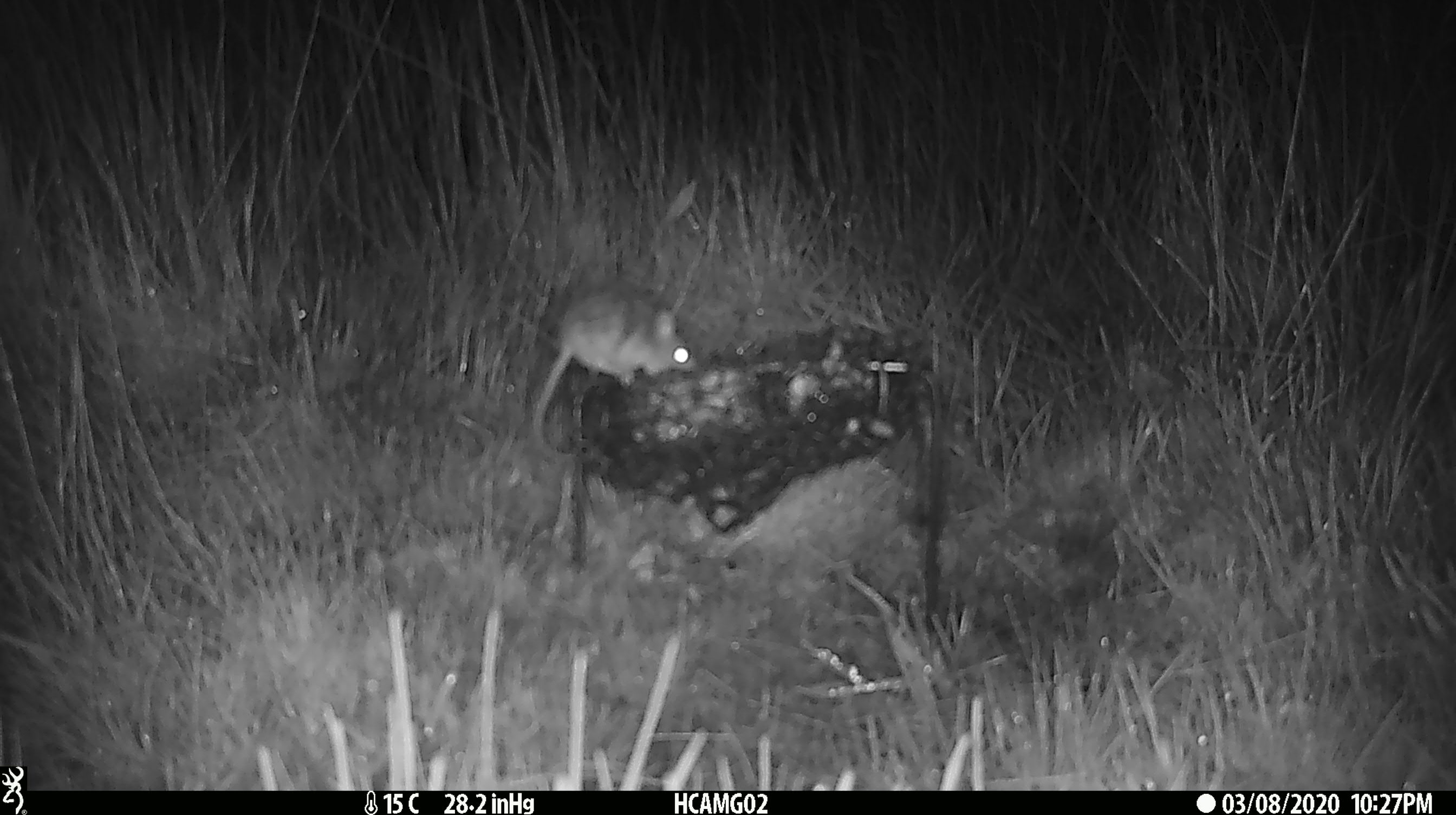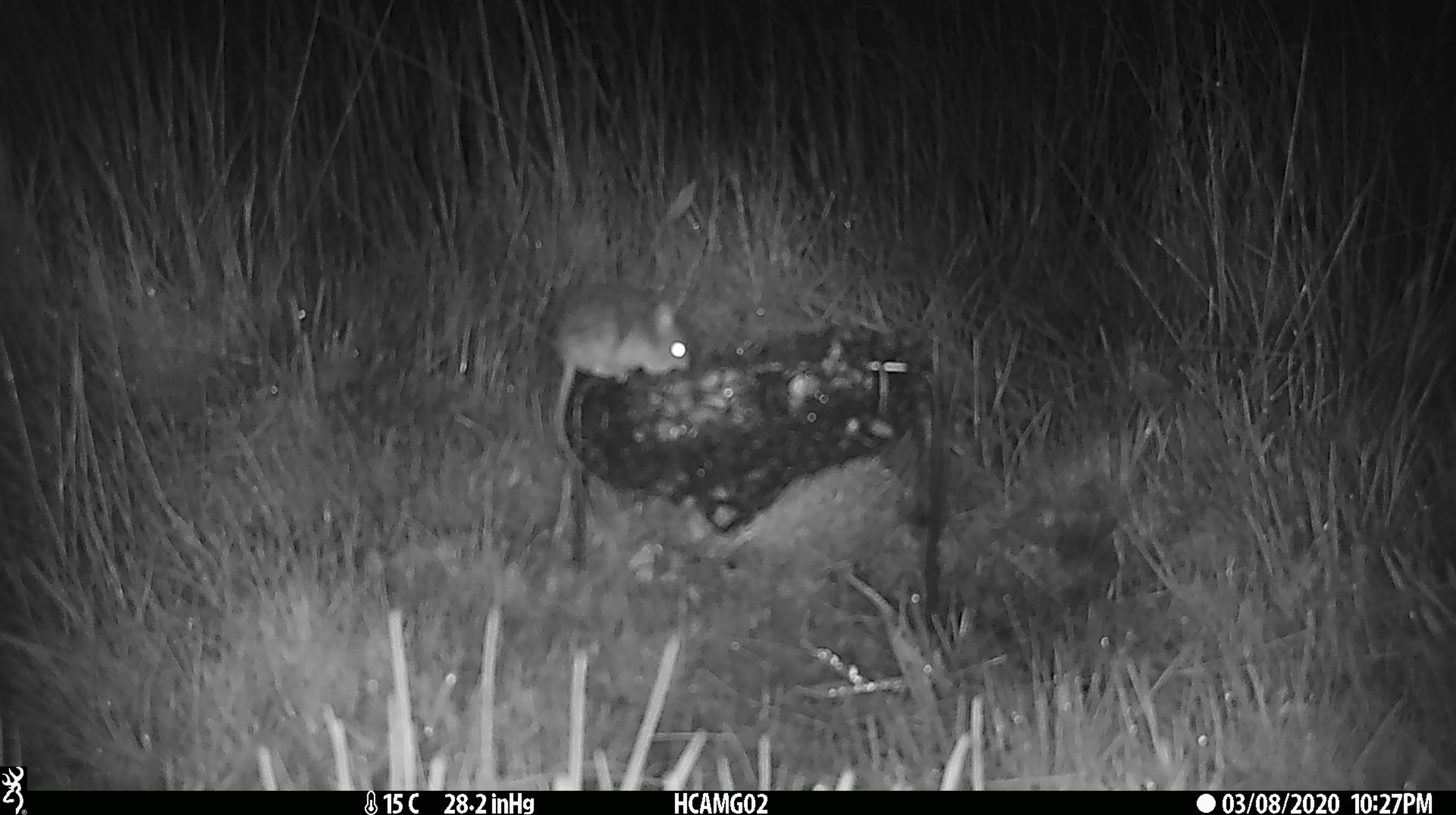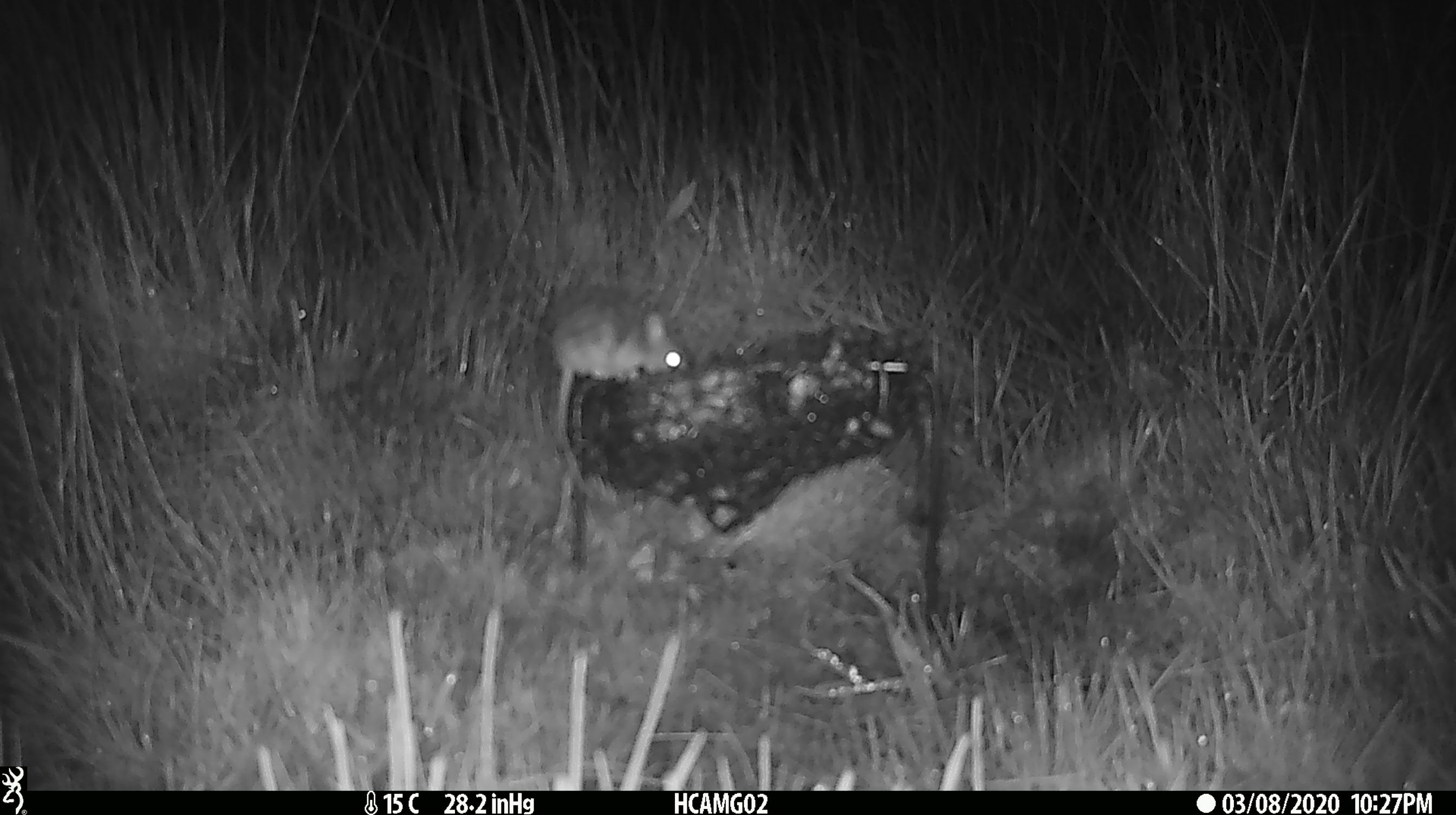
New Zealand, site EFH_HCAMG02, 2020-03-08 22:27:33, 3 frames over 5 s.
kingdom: Animalia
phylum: Chordata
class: Mammalia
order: Rodentia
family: Muridae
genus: Mus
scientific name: Mus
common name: mouse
Mouse (Mus).